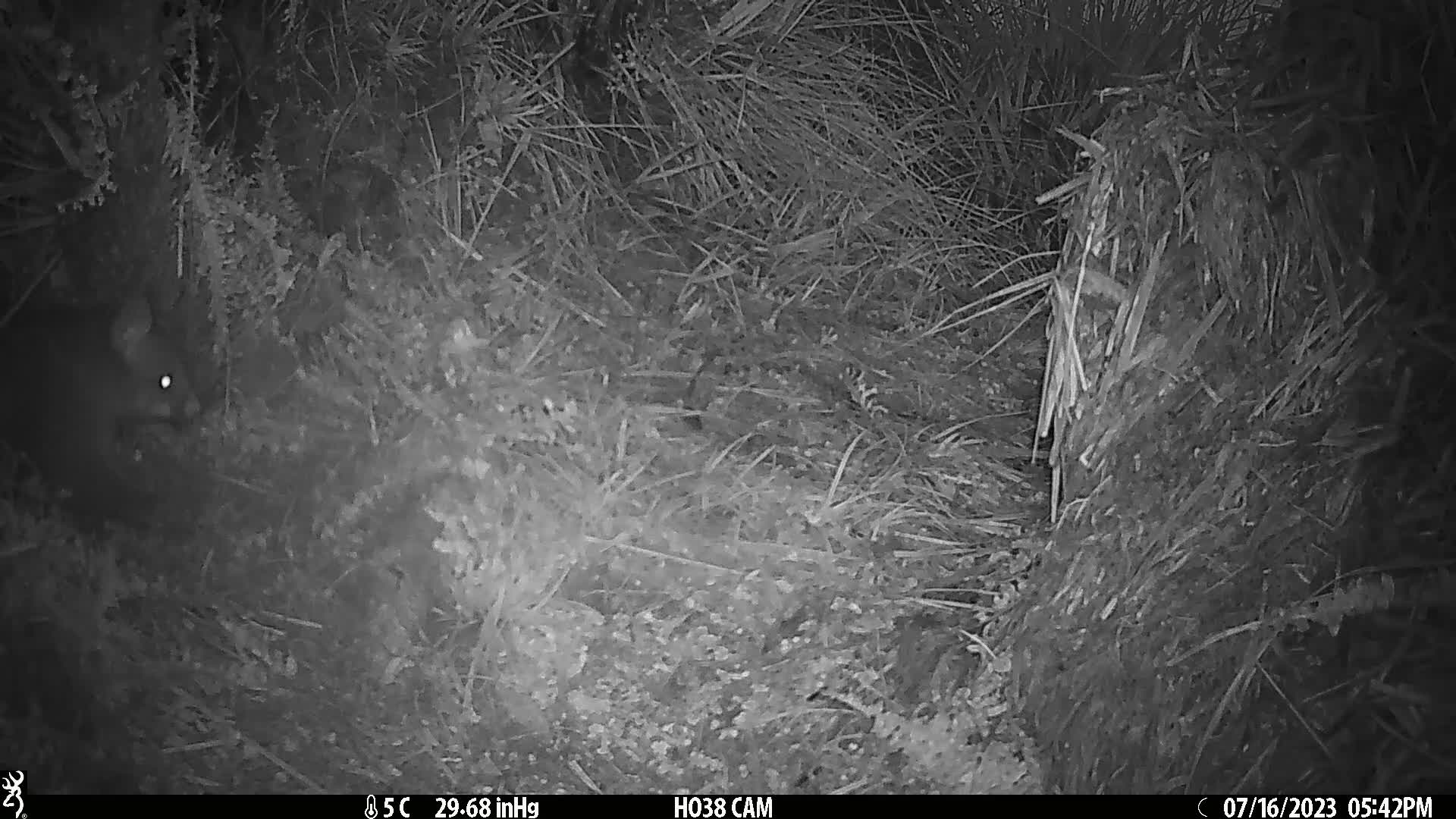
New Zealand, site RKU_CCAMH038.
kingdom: Animalia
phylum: Chordata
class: Mammalia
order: Diprotodontia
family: Phalangeridae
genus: Trichosurus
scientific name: Trichosurus vulpecula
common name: common brushtail possum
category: possum